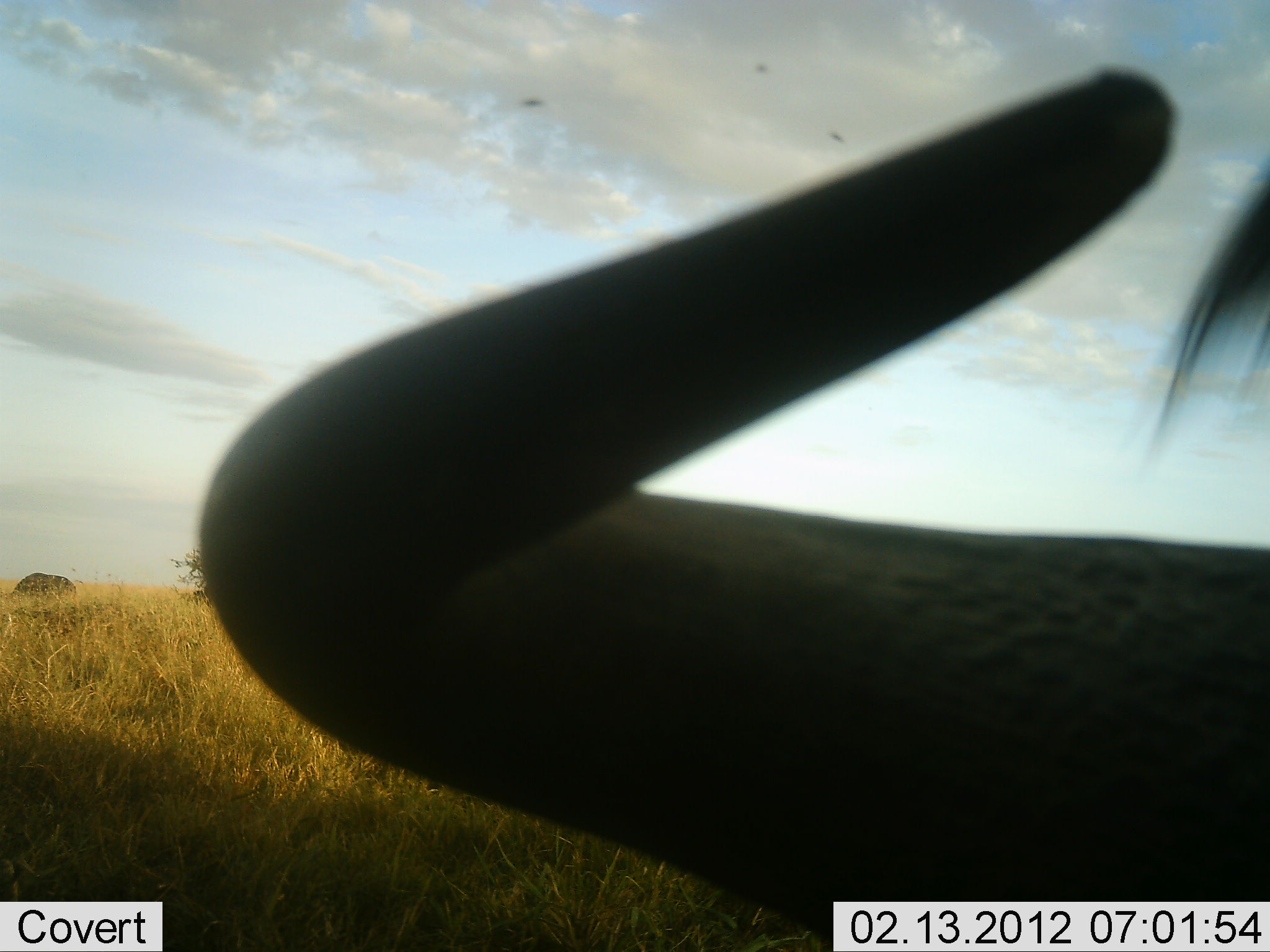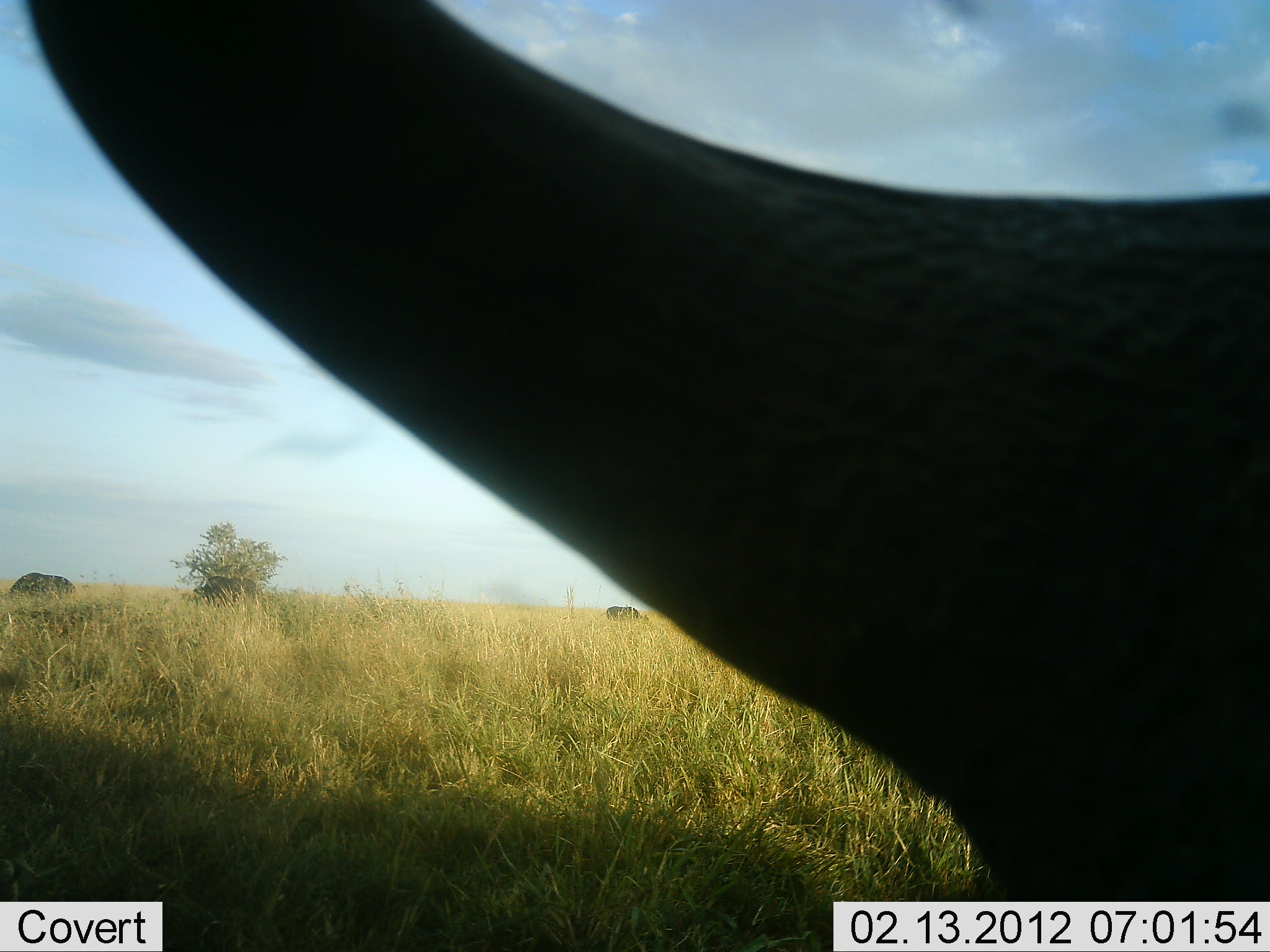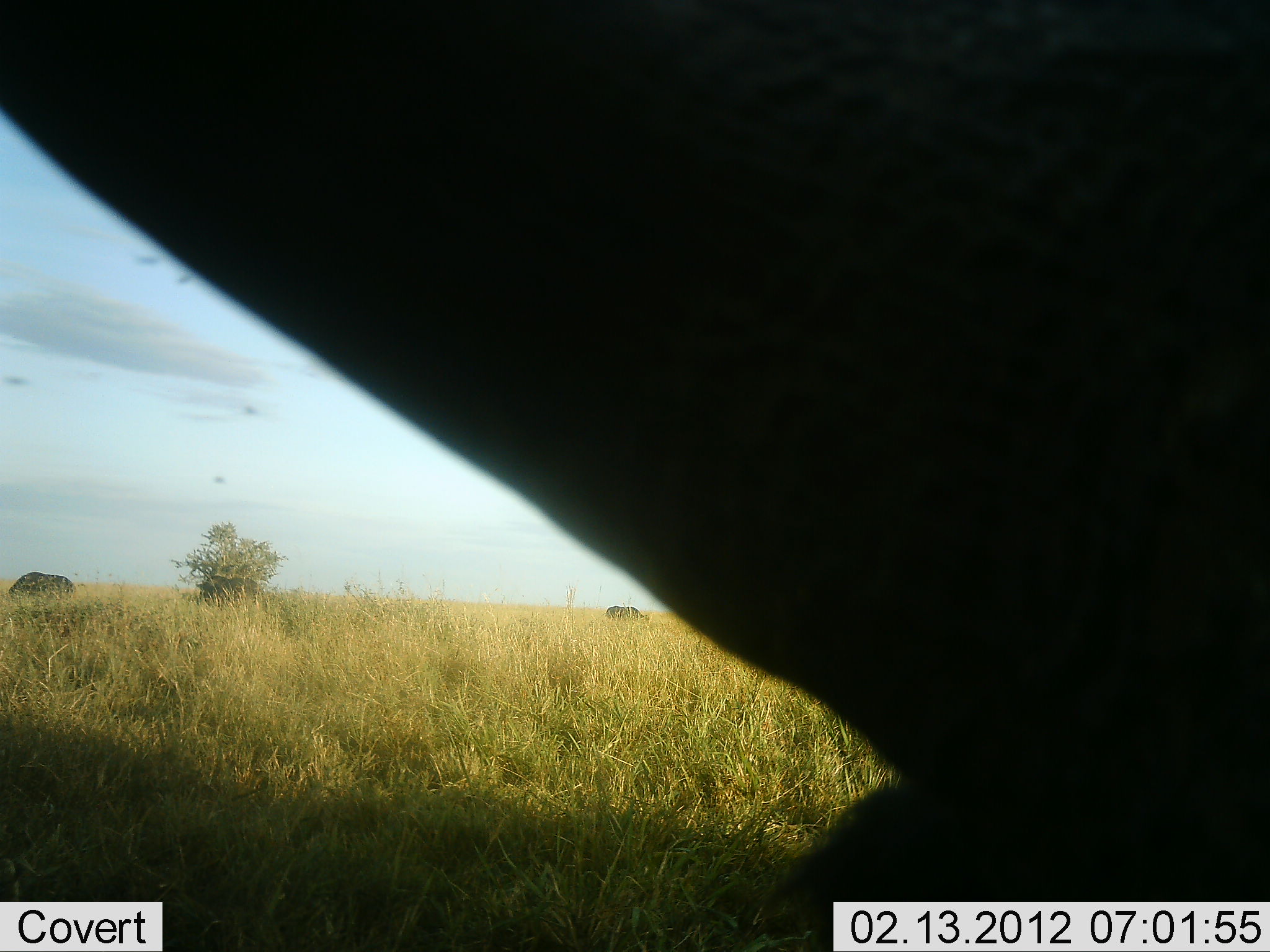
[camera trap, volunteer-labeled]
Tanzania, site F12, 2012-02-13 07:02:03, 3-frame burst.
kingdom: Animalia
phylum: Chordata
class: Mammalia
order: Artiodactyla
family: Bovidae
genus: Connochaetes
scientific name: Connochaetes taurinus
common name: blue wildebeest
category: wildebeest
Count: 3.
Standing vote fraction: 50%.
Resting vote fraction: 19%.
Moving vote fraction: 12%.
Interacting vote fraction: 0%.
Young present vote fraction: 0%.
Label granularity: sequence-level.